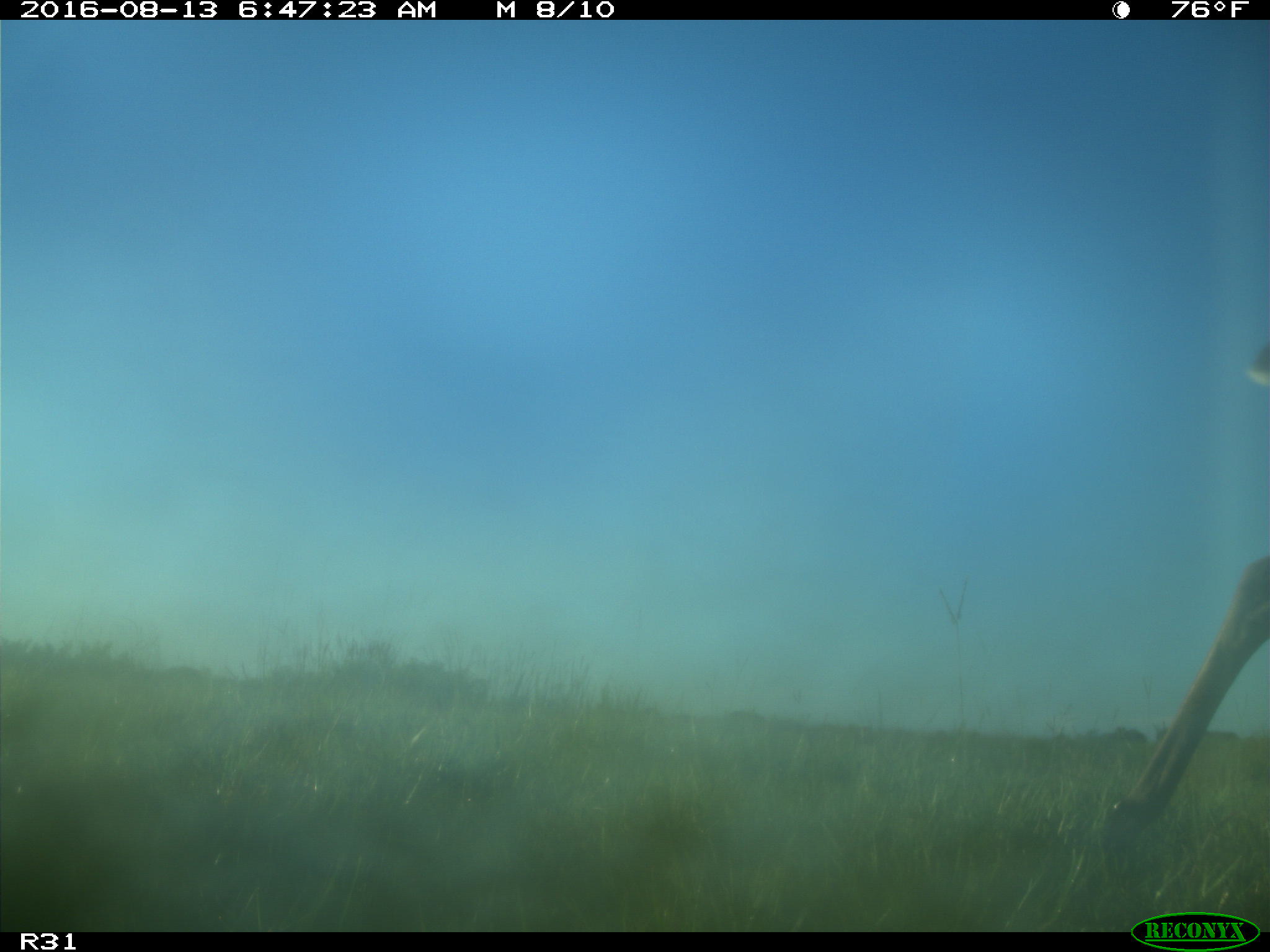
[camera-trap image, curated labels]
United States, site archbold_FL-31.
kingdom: Animalia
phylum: Chordata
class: Mammalia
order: Artiodactyla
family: Cervidae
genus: Odocoileus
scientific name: Odocoileus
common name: deer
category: unidentified deer